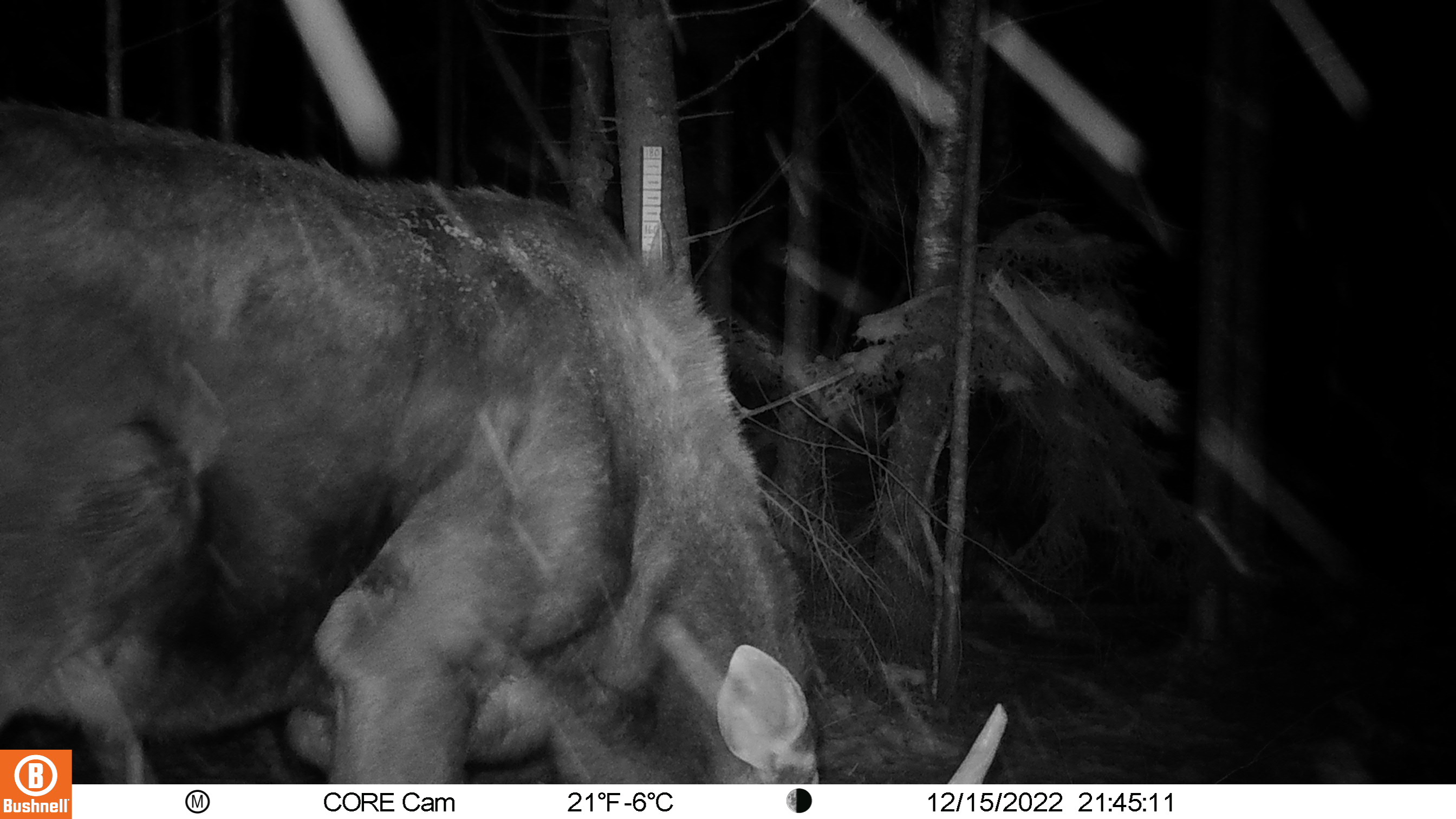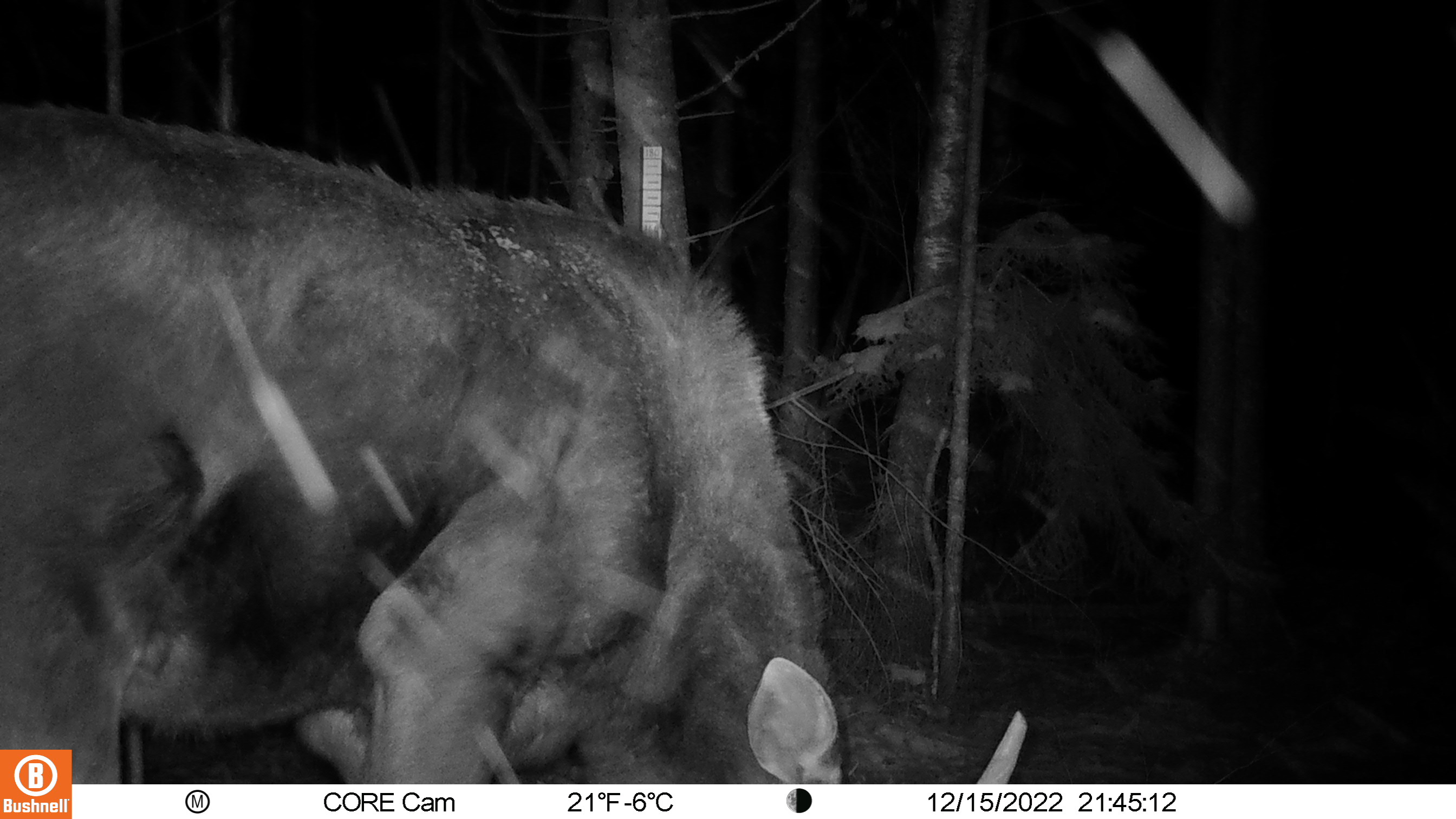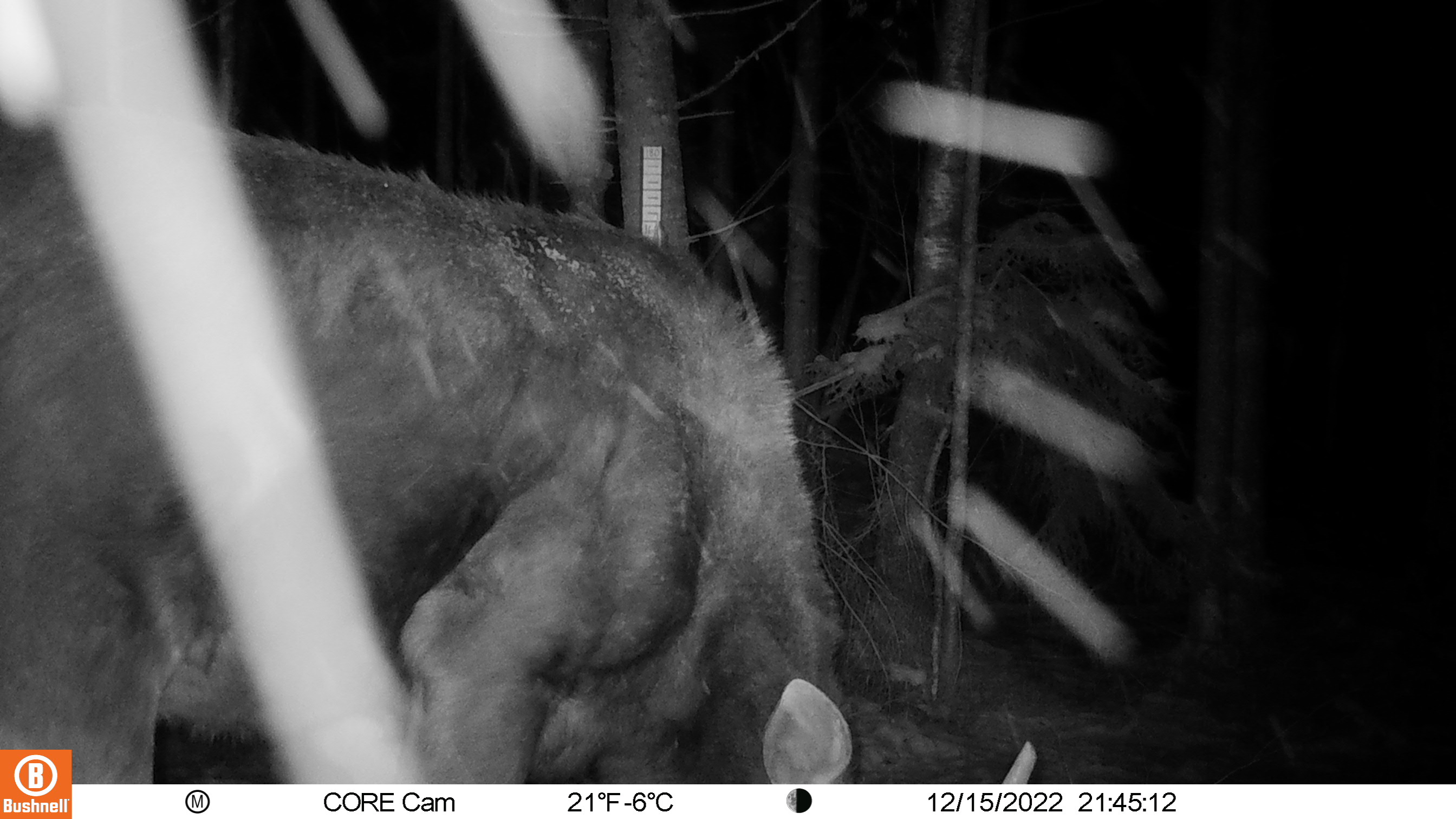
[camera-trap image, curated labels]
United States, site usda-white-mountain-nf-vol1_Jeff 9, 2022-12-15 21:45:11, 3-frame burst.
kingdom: Animalia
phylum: Chordata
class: Mammalia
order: Artiodactyla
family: Cervidae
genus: Alces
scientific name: Alces alces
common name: moose